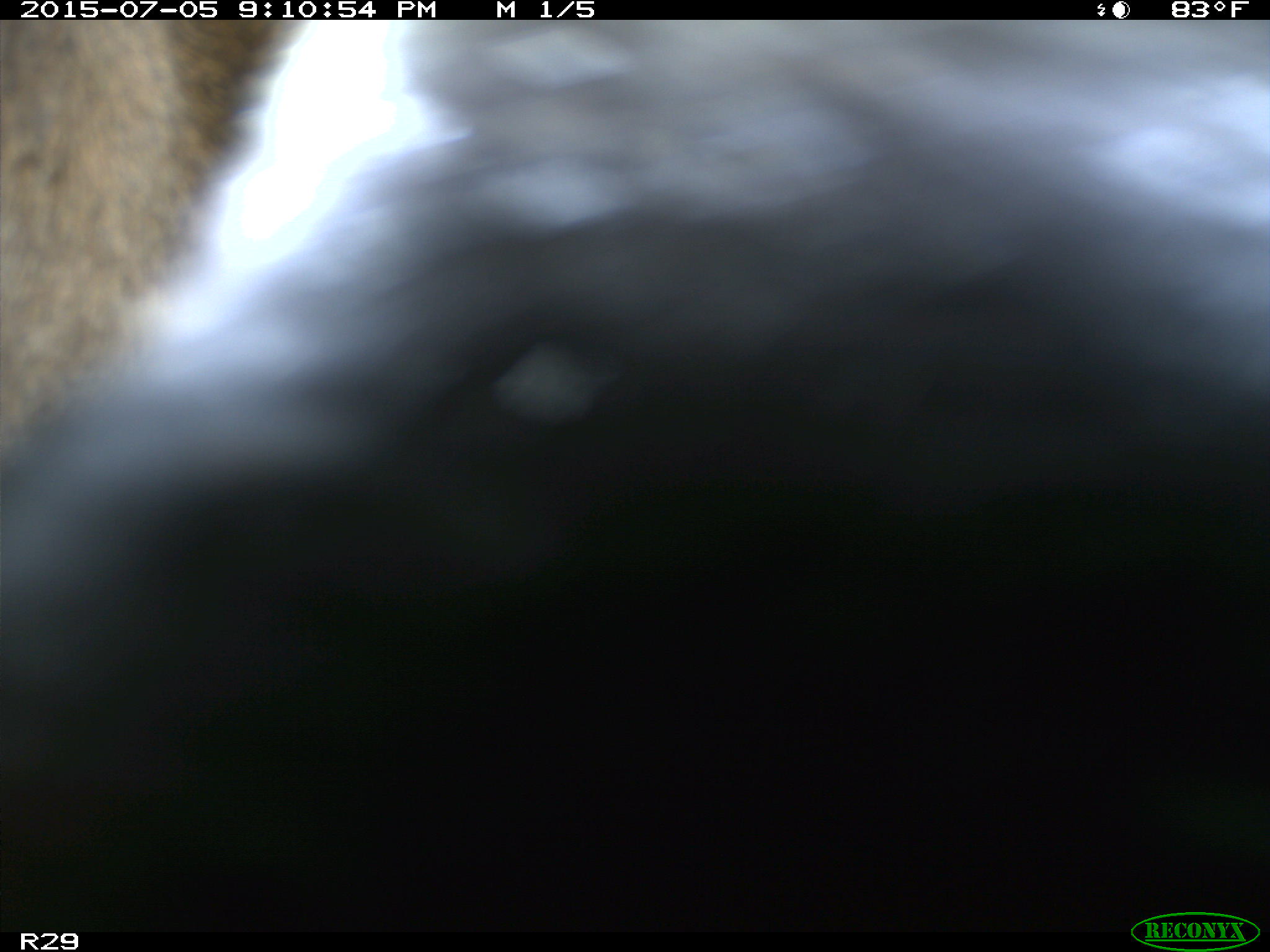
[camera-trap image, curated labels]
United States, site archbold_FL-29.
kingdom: Animalia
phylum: Chordata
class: Mammalia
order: Artiodactyla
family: Bovidae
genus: Bos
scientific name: Bos taurus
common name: domestic cow